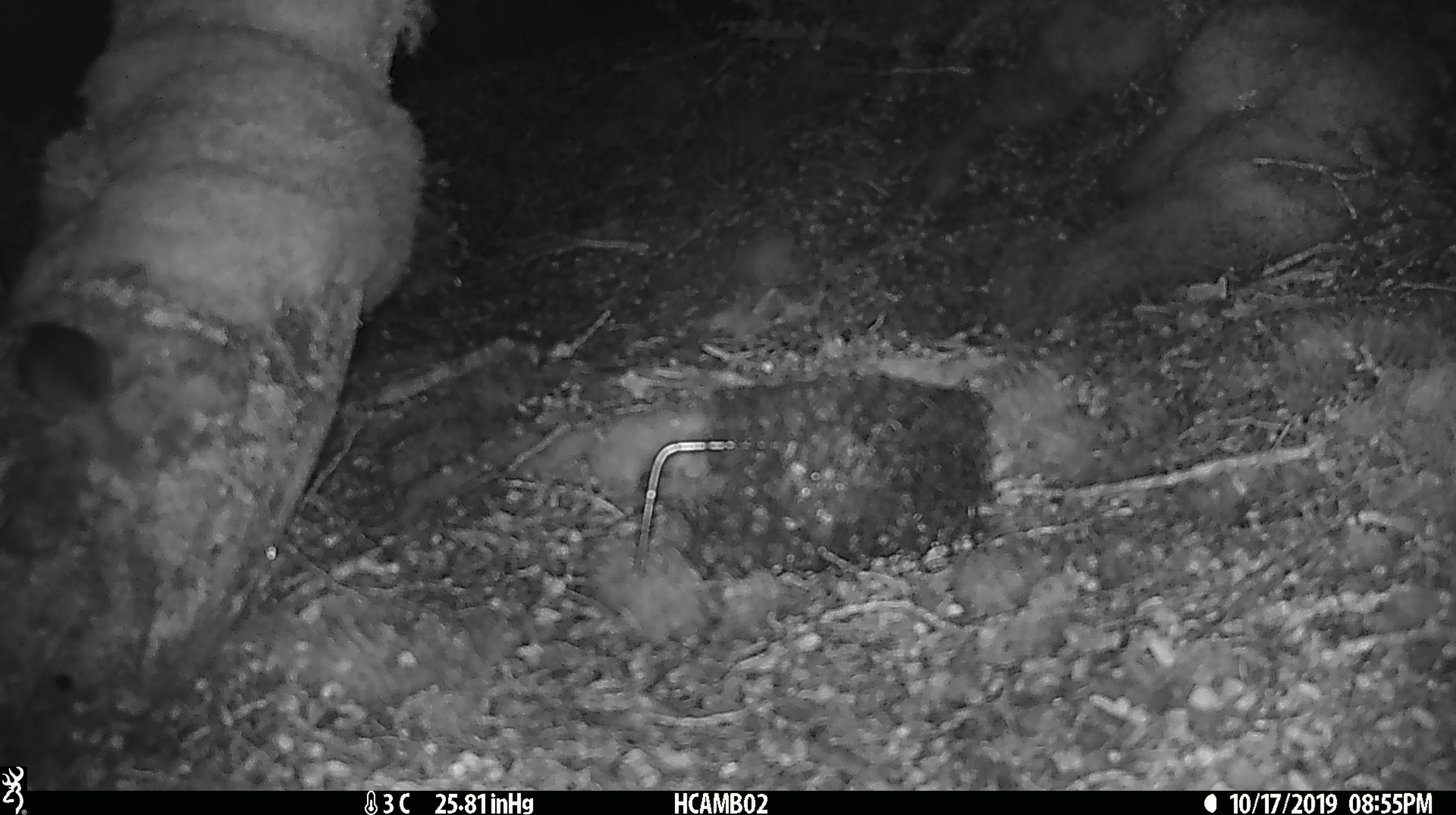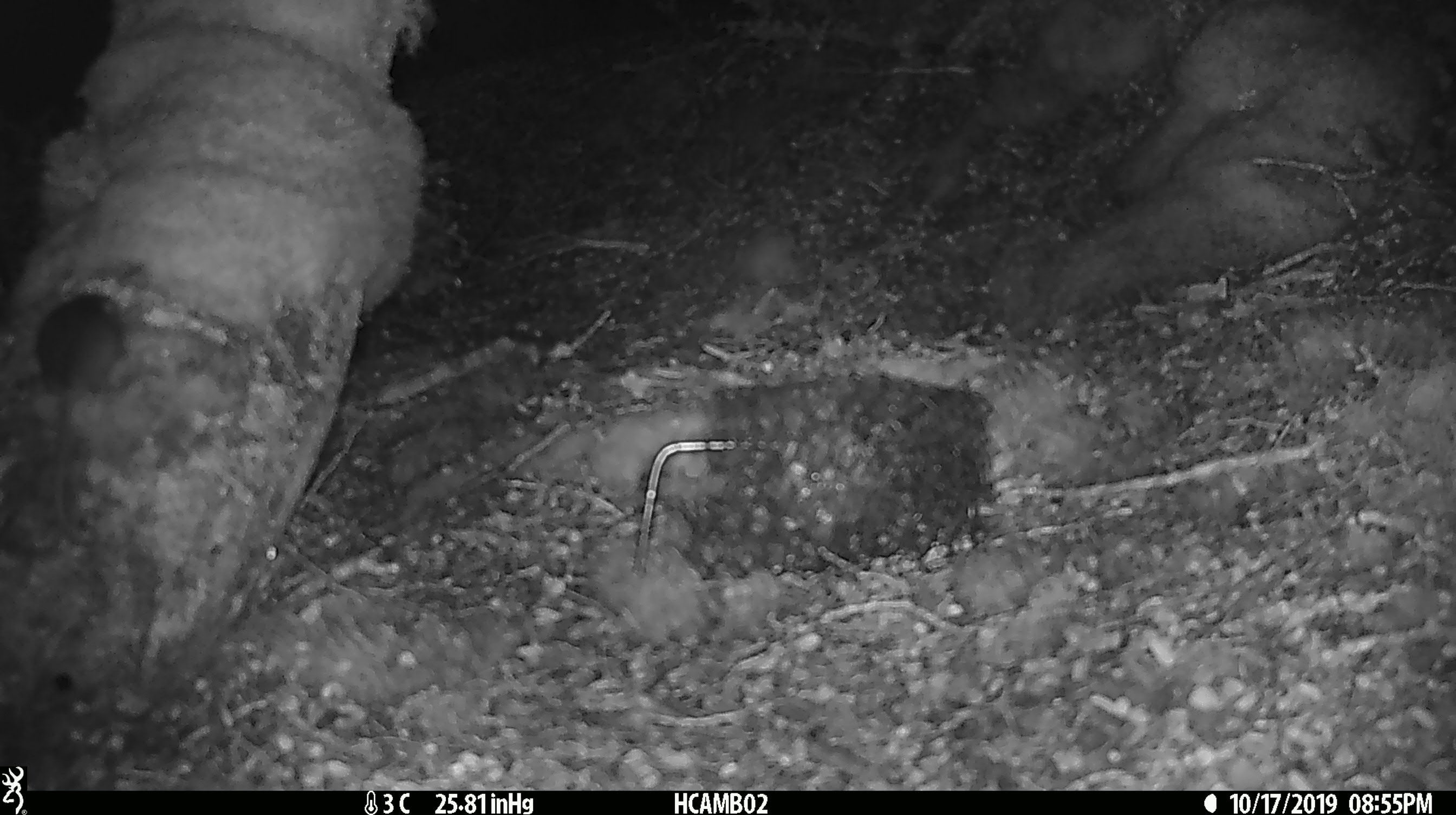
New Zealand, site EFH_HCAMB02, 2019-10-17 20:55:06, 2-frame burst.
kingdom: Animalia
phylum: Chordata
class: Mammalia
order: Rodentia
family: Muridae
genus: Mus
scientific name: Mus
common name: mouse